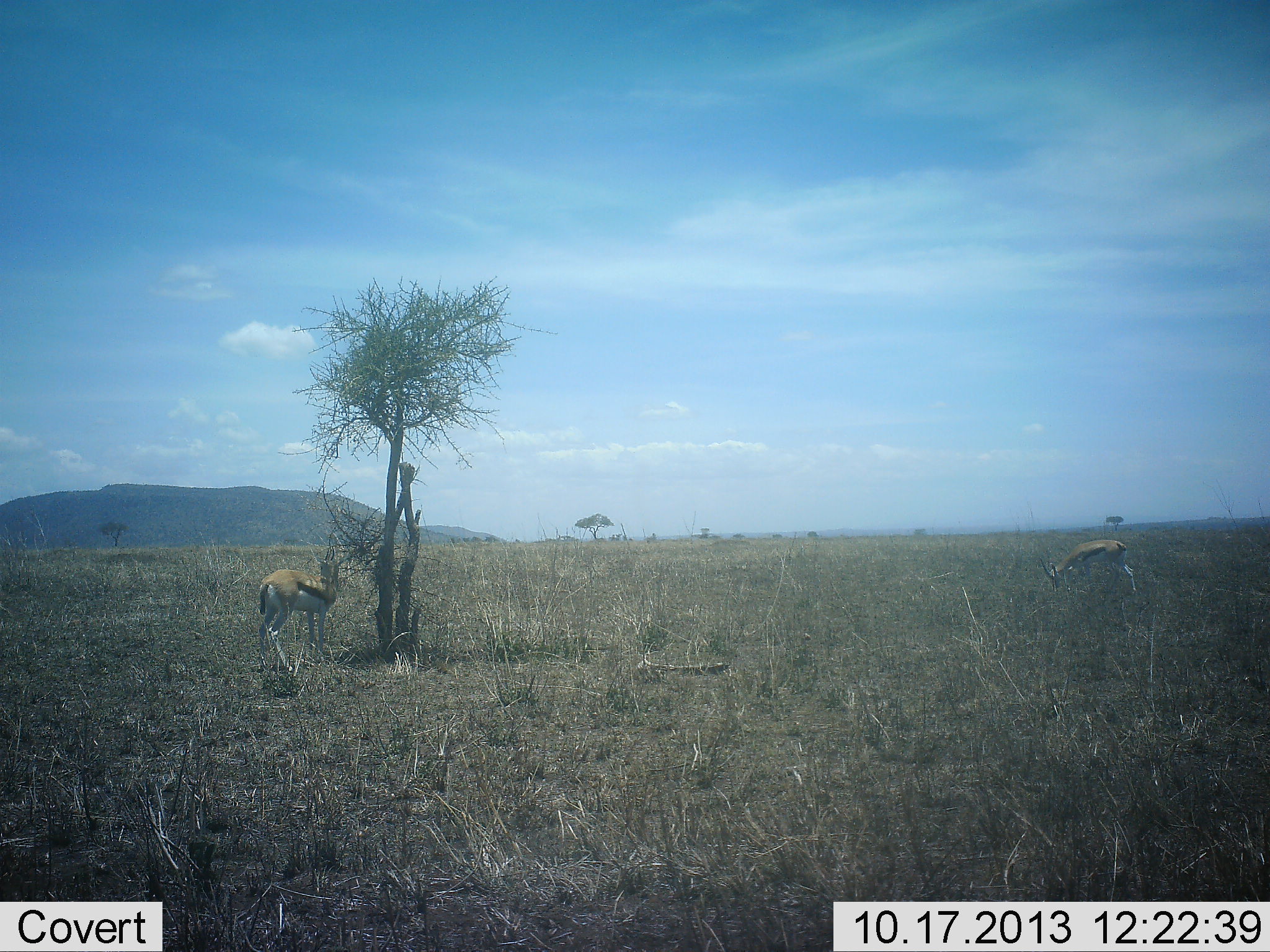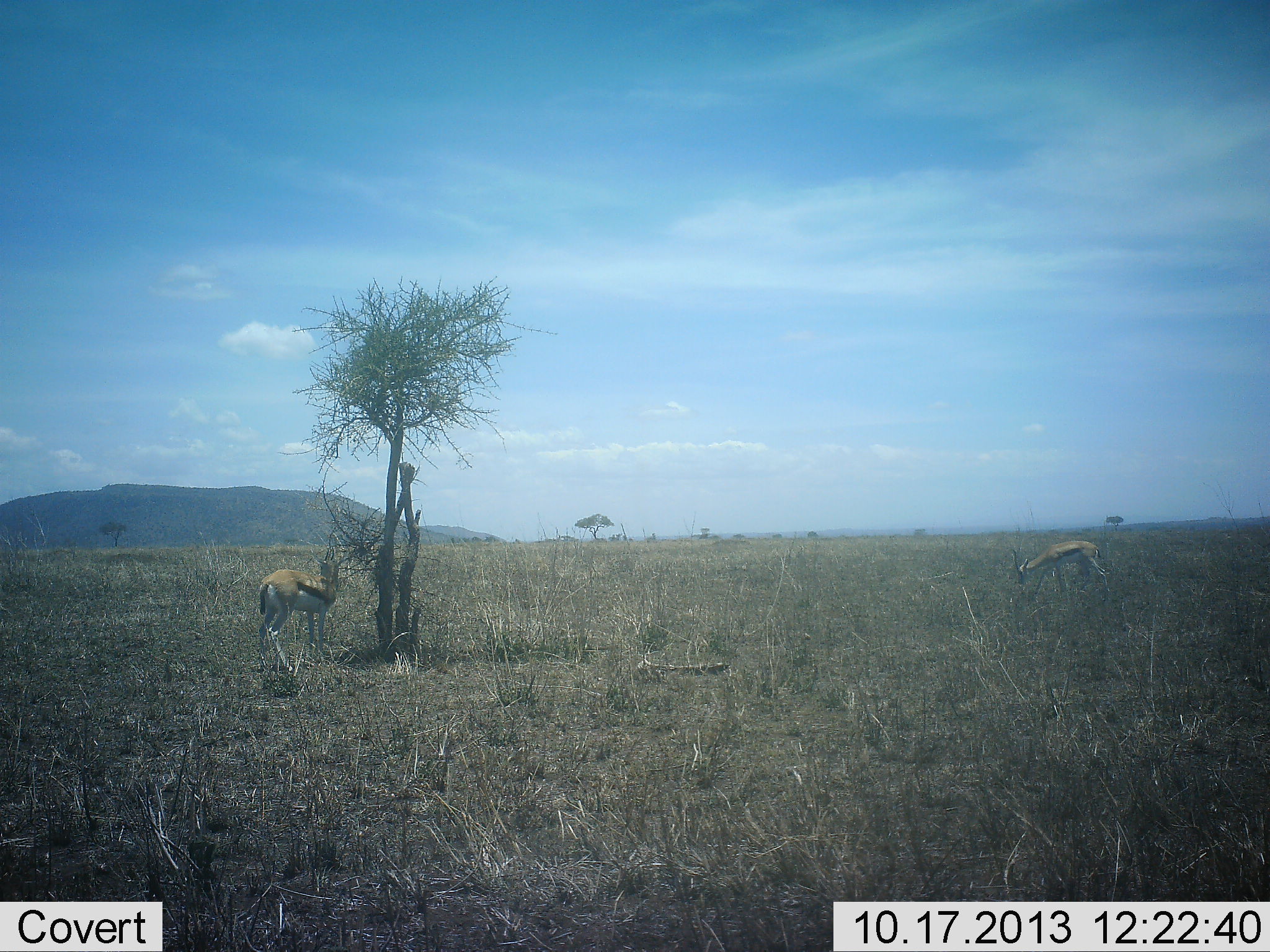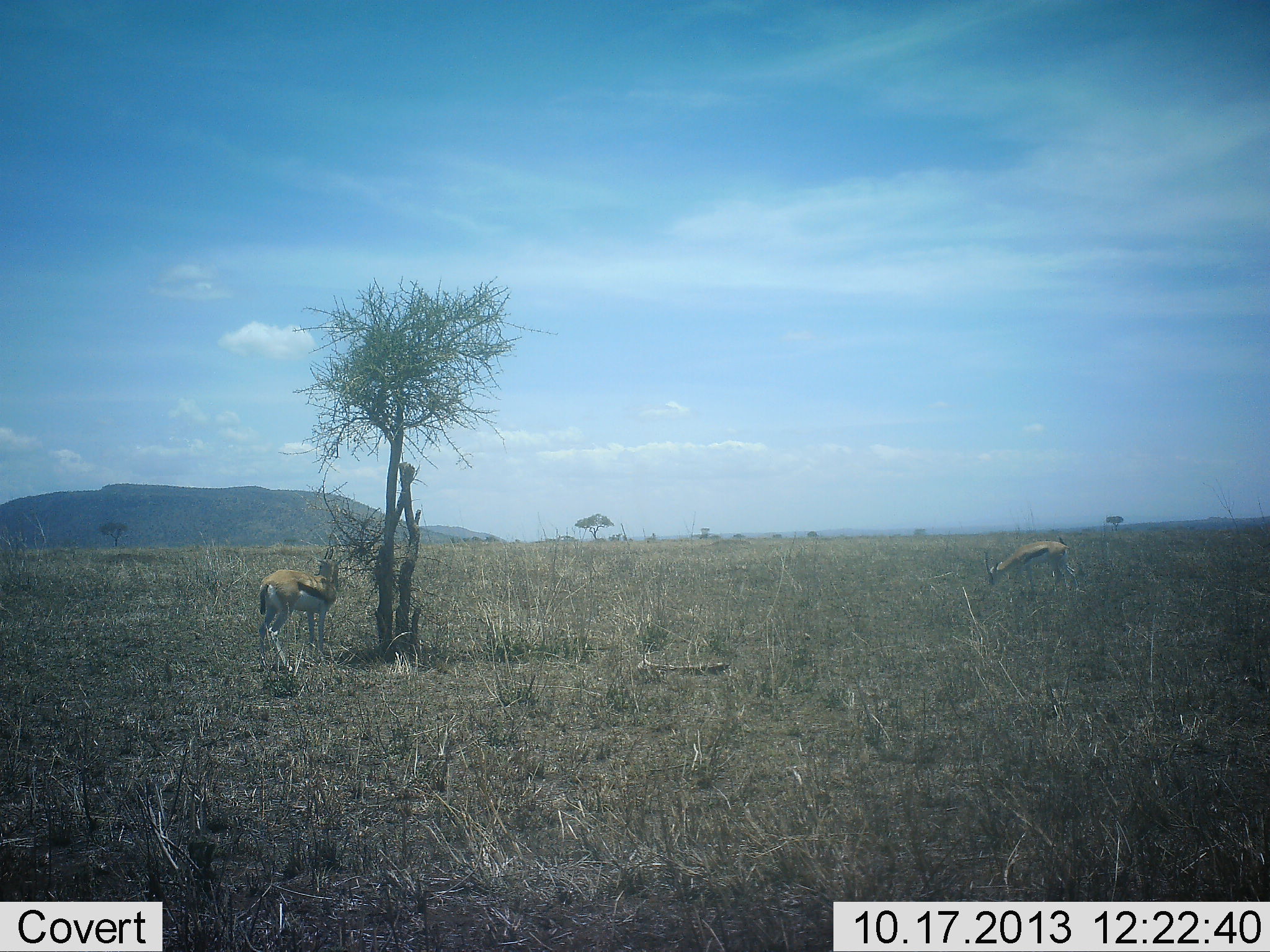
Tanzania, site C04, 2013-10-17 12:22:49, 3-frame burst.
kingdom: Animalia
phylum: Chordata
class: Mammalia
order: Artiodactyla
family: Bovidae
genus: Eudorcas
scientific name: Eudorcas thomsonii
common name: thomson's gazelle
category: gazellethomsons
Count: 2.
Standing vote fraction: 80%.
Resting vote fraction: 10%.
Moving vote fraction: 30%.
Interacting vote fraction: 0%.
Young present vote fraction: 0%.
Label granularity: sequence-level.